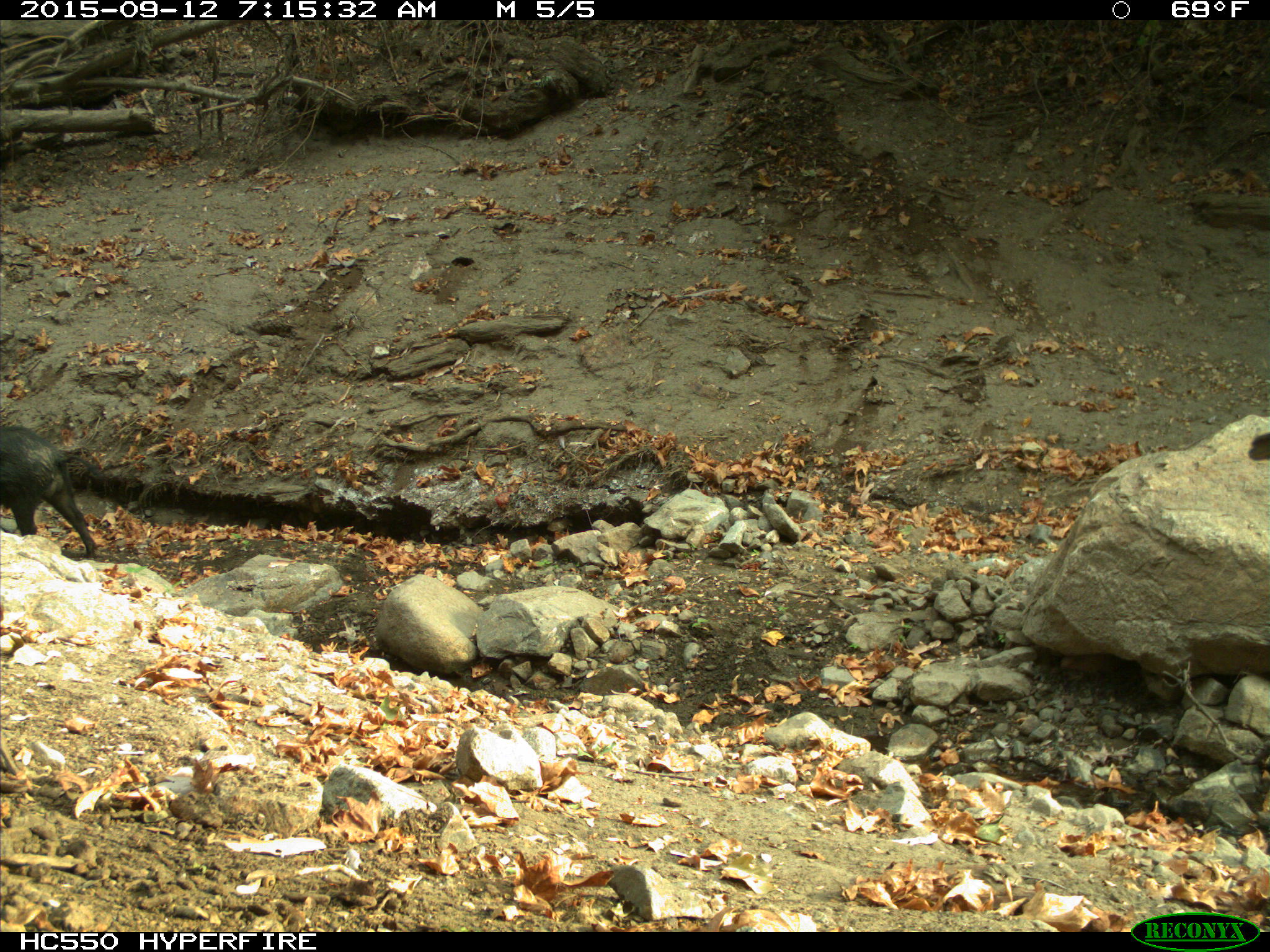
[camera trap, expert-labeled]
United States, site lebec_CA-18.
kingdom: Animalia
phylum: Chordata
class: Mammalia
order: Artiodactyla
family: Suidae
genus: Sus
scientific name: Sus scrofa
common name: wild boar